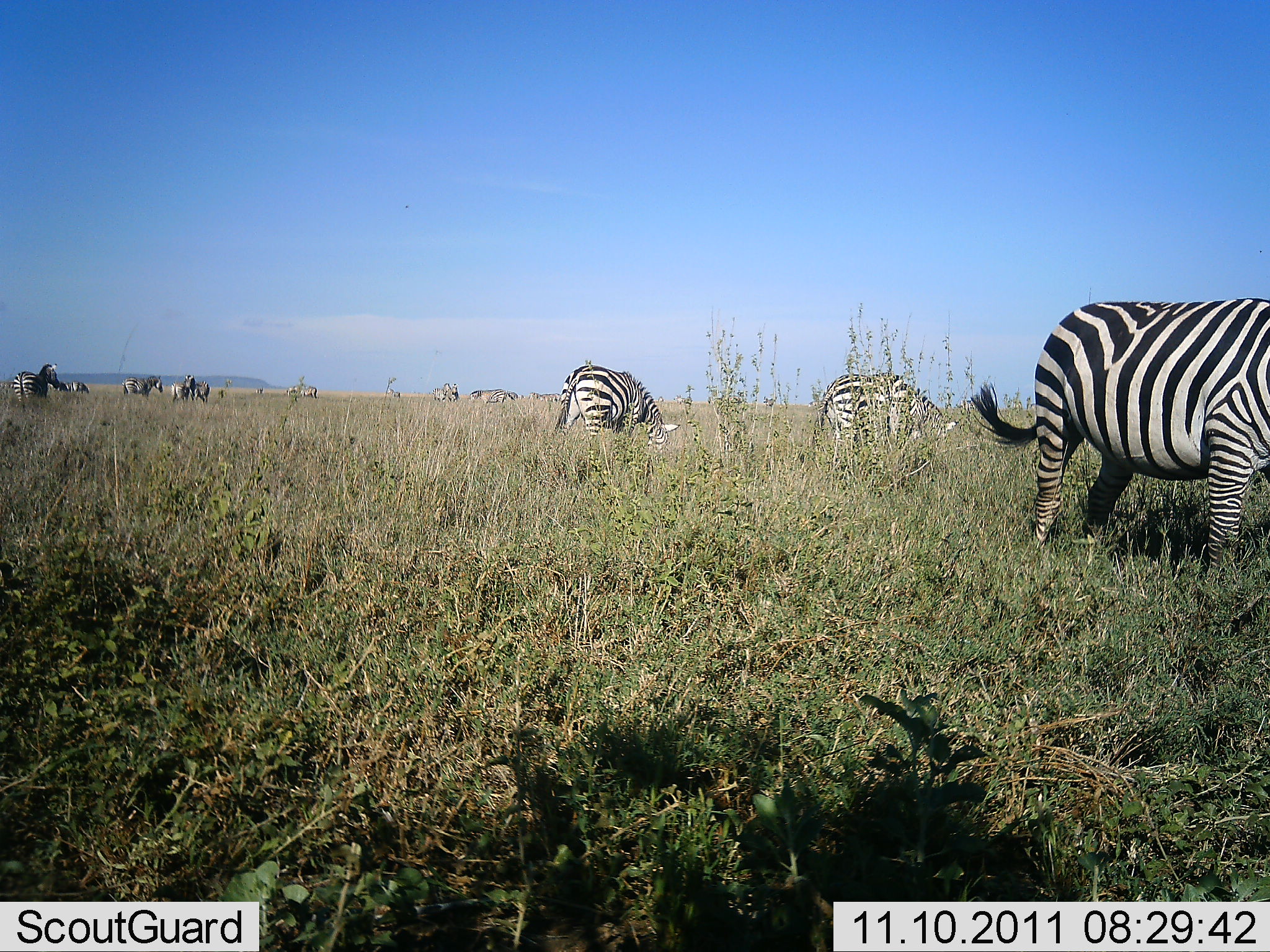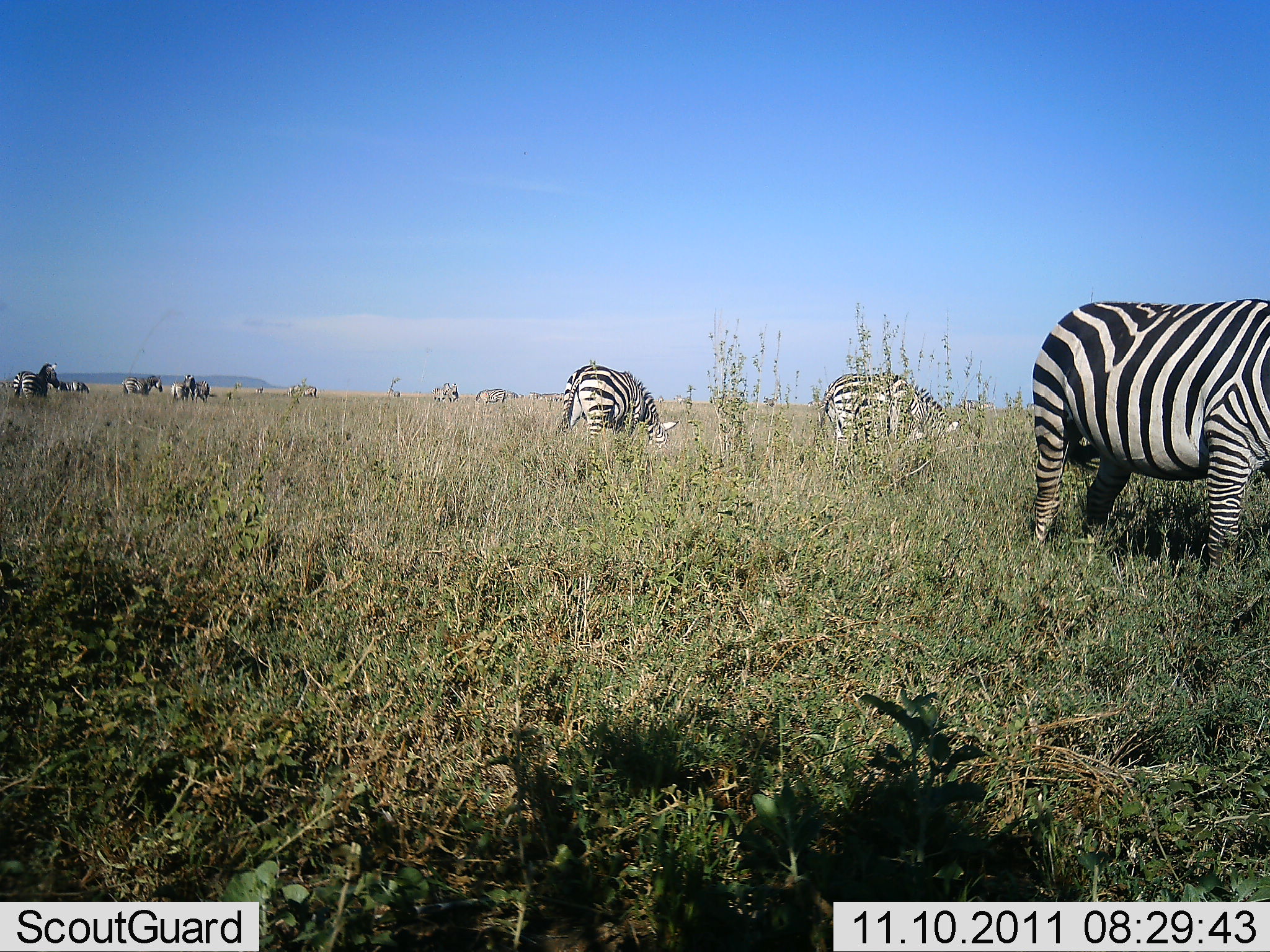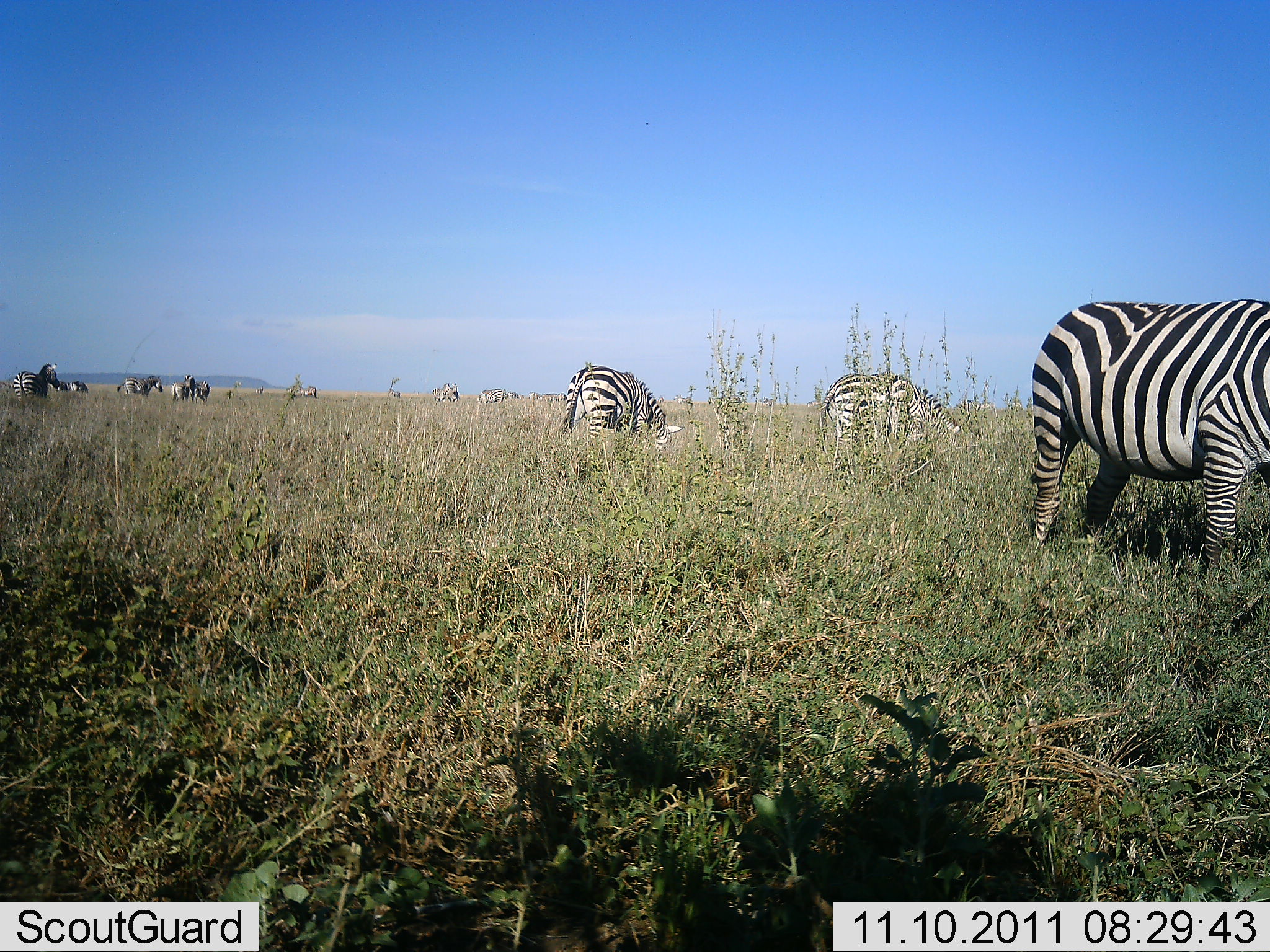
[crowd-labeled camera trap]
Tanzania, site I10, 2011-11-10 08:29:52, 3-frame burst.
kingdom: Animalia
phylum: Chordata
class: Mammalia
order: Perissodactyla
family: Equidae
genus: Equus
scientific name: Equus quagga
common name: plains zebra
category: zebra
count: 10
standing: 54%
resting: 0%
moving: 8%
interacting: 0%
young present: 0%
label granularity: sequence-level